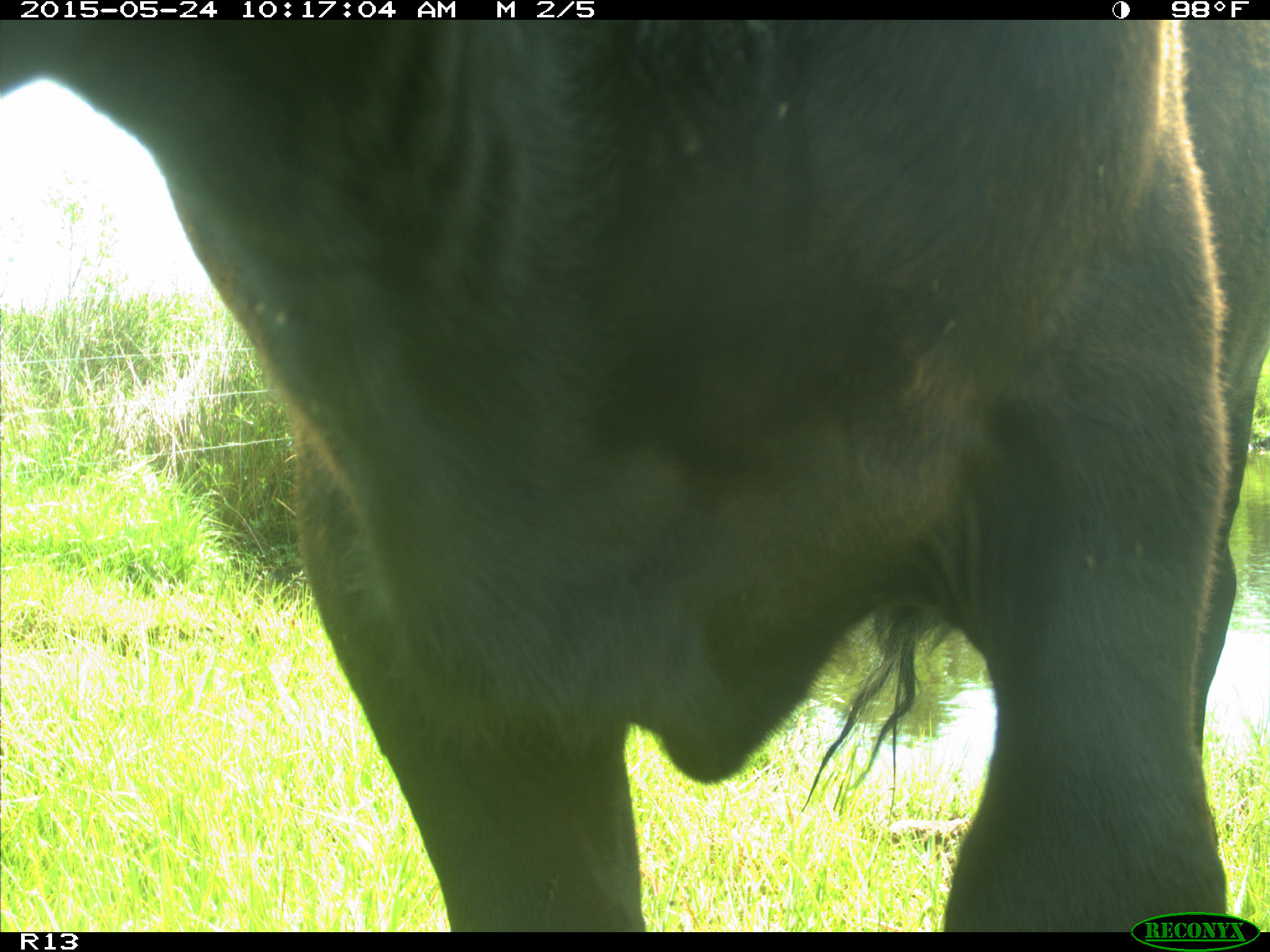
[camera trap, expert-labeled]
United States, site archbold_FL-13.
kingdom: Animalia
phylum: Chordata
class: Mammalia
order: Artiodactyla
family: Bovidae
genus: Bos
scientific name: Bos taurus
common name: domestic cow